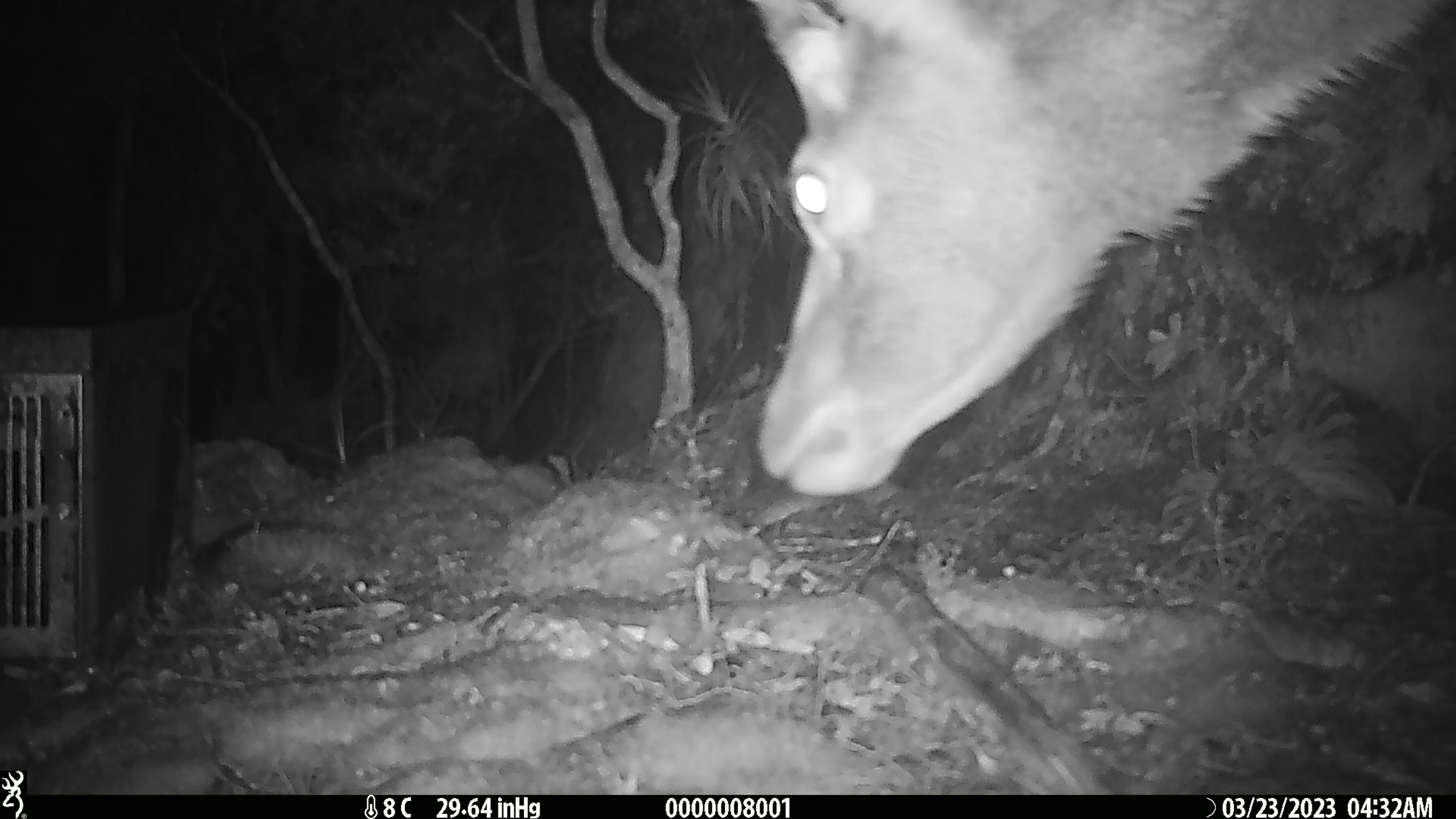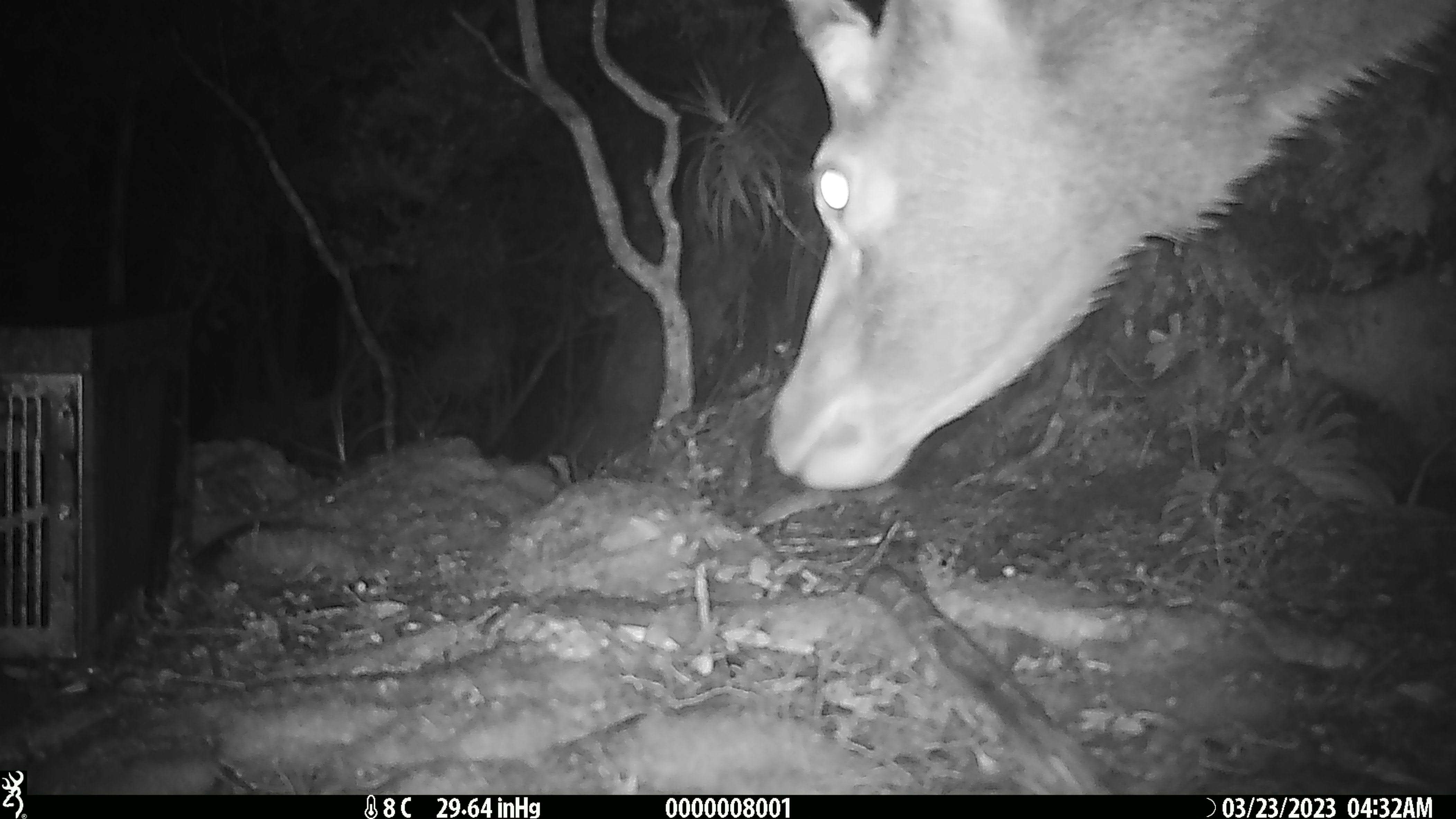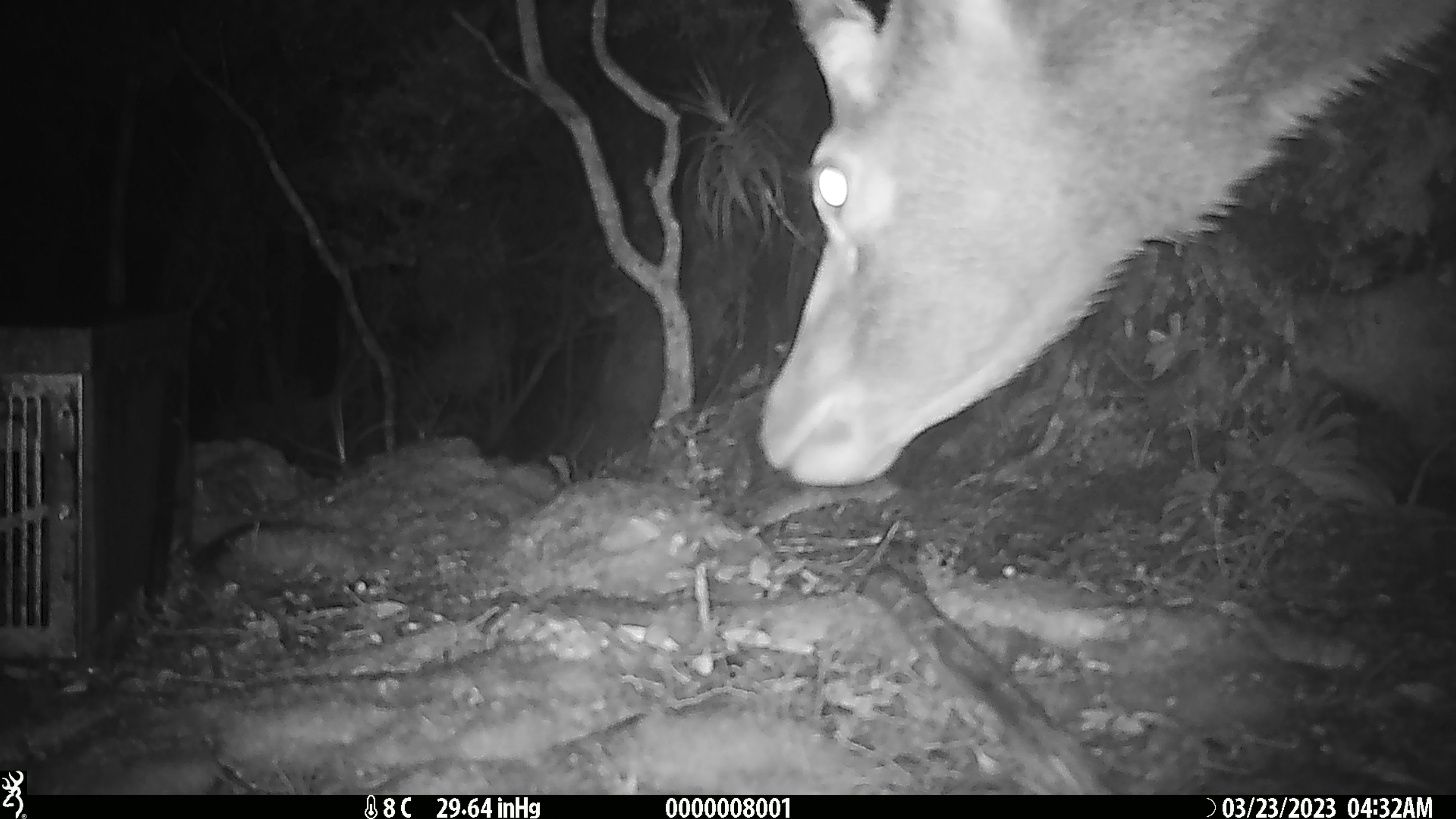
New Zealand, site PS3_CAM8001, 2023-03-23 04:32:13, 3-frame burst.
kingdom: Animalia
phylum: Chordata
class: Mammalia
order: Artiodactyla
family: Cervidae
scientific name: Cervidae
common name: deer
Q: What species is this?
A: Deer (Cervidae).